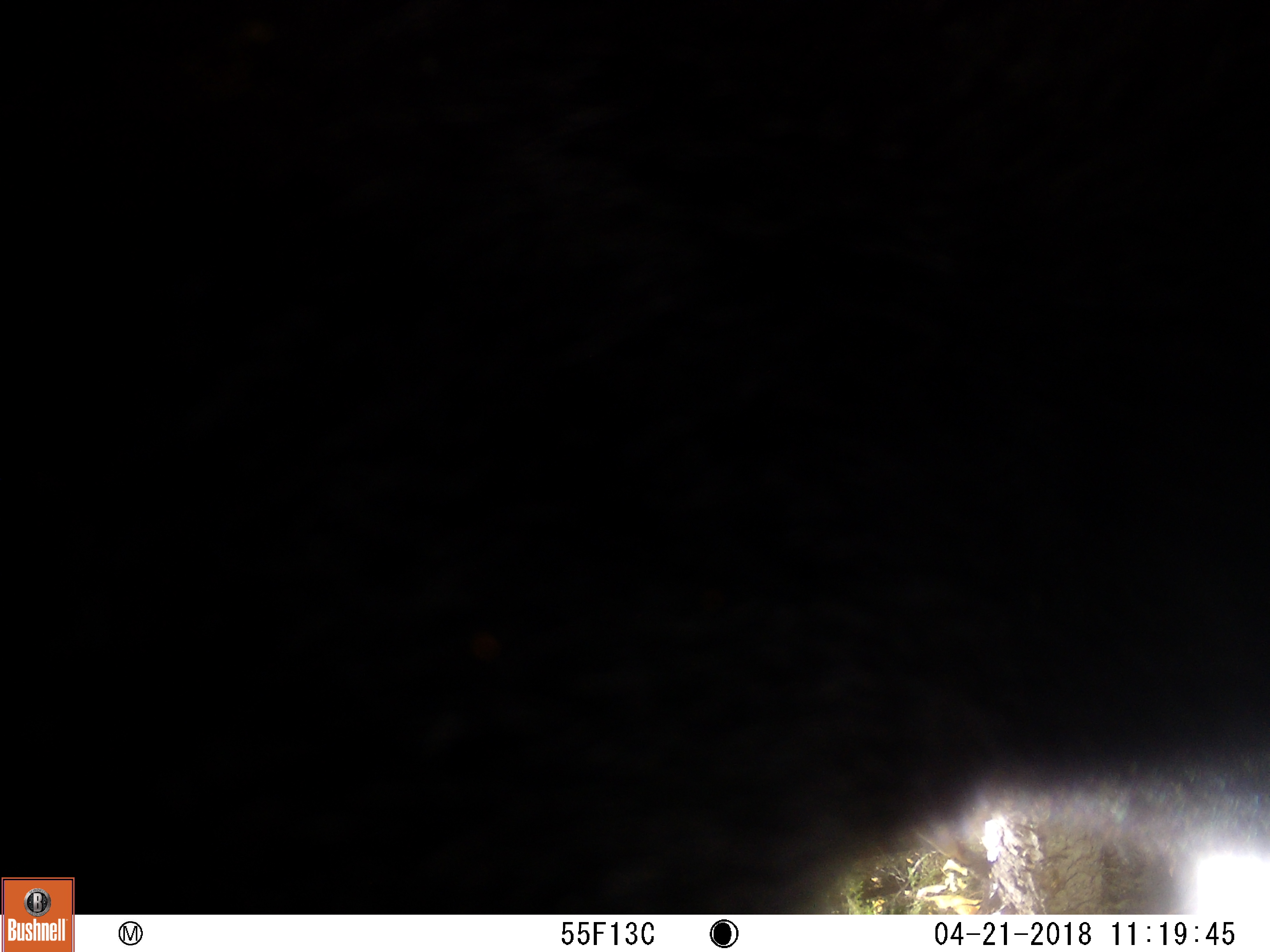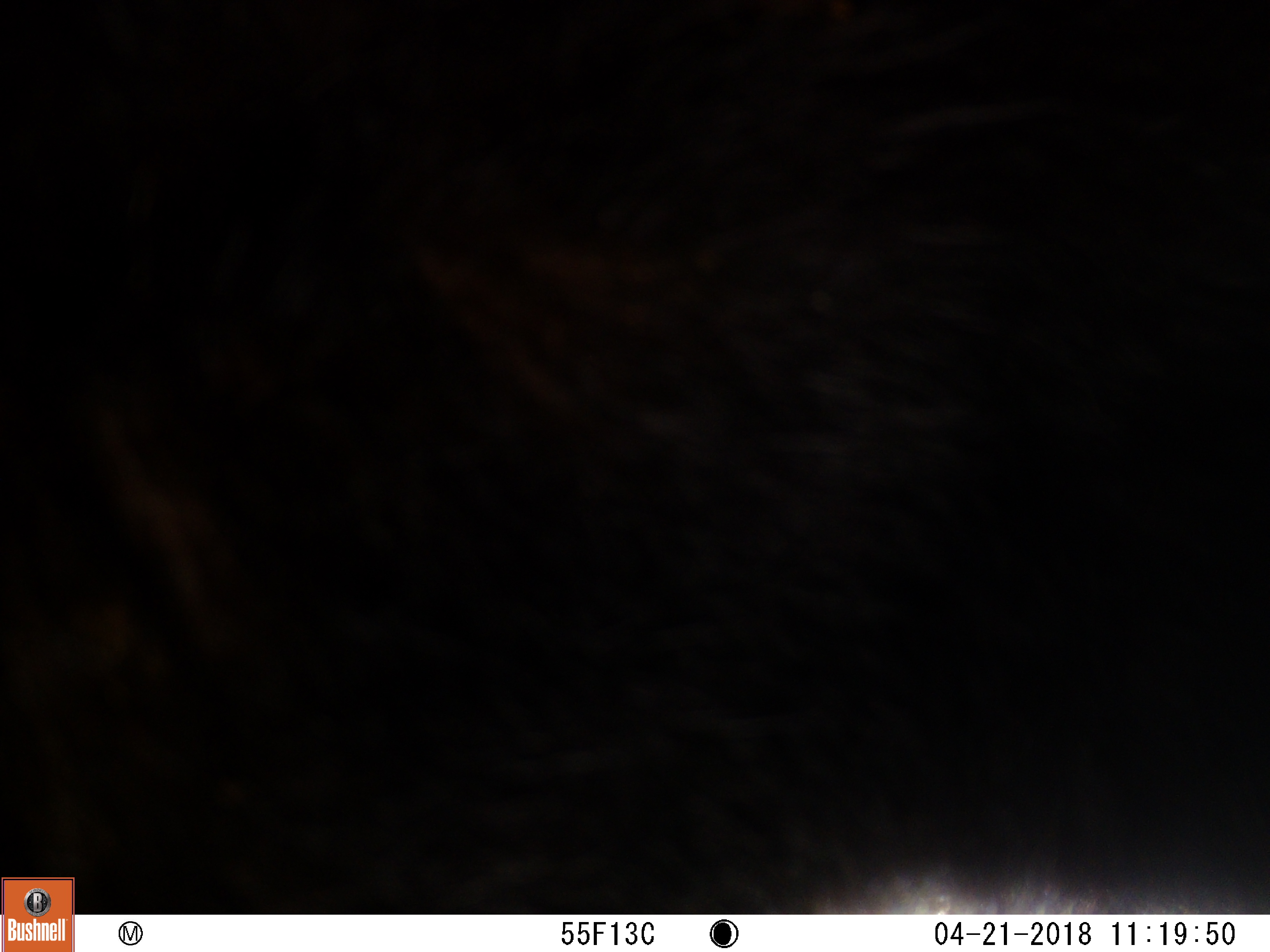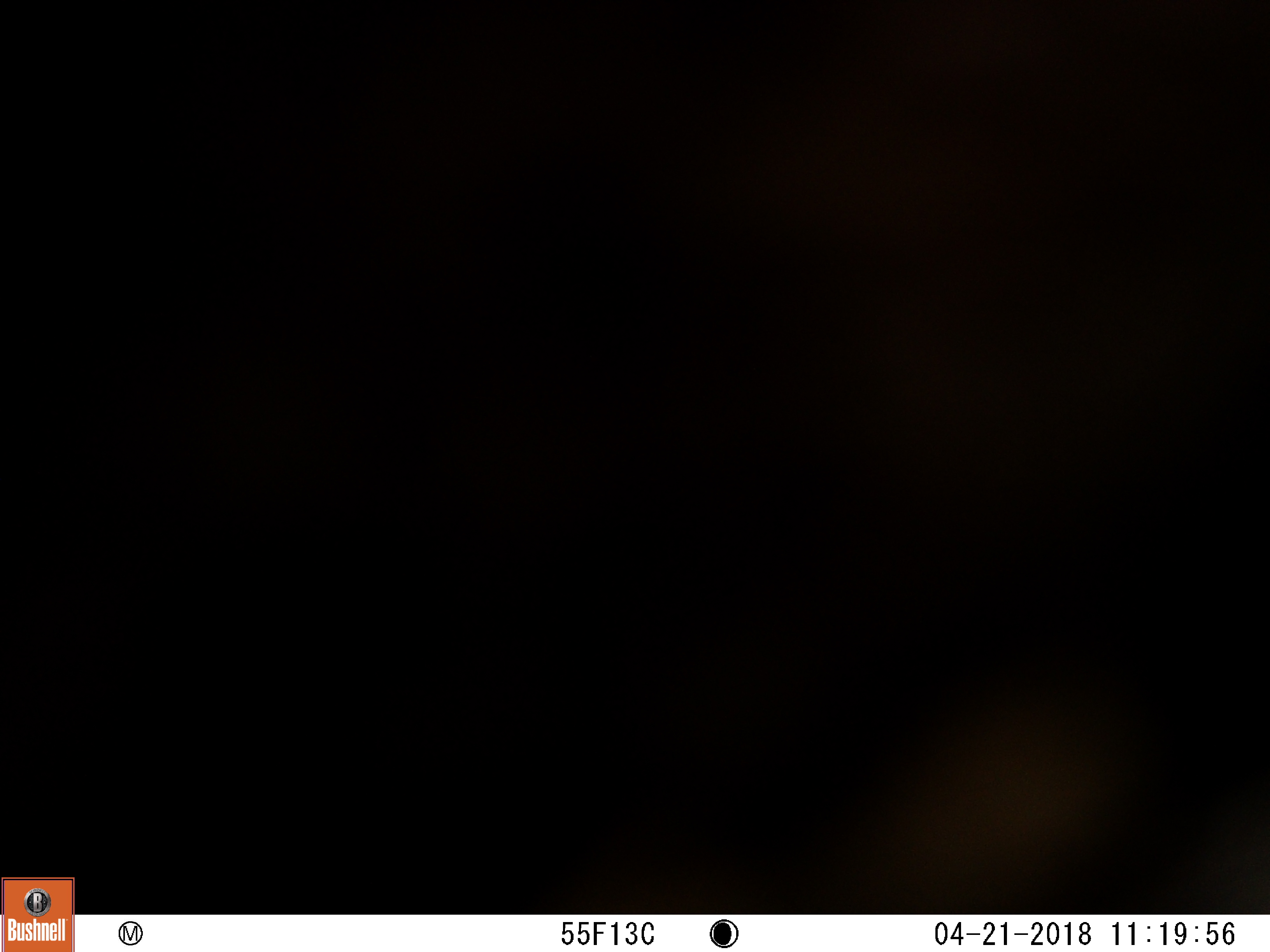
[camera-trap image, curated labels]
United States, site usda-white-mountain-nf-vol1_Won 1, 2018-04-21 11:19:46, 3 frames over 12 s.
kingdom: Animalia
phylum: Chordata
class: Mammalia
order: Carnivora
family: Ursidae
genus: Ursus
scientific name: Ursus americanus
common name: black bear